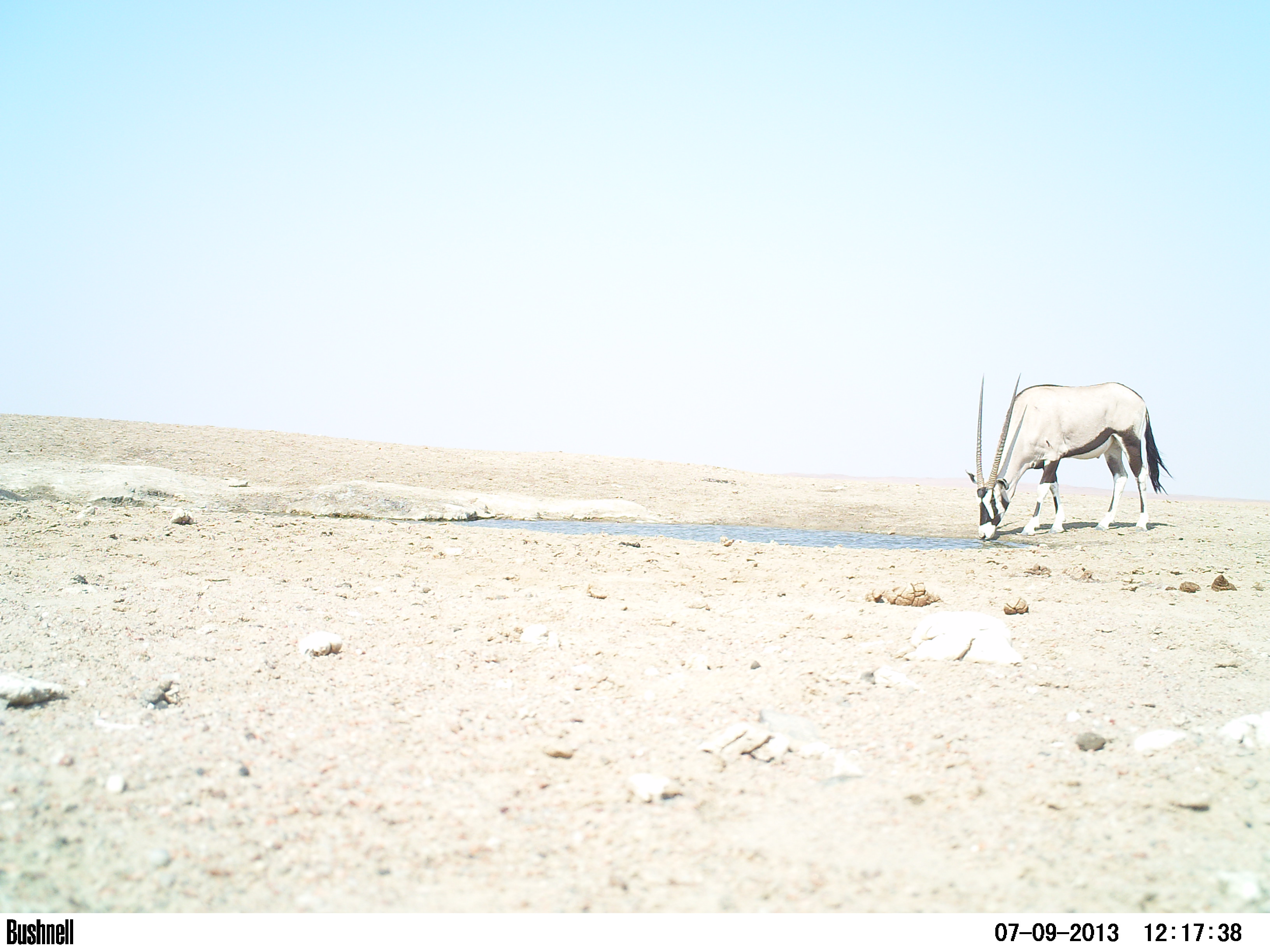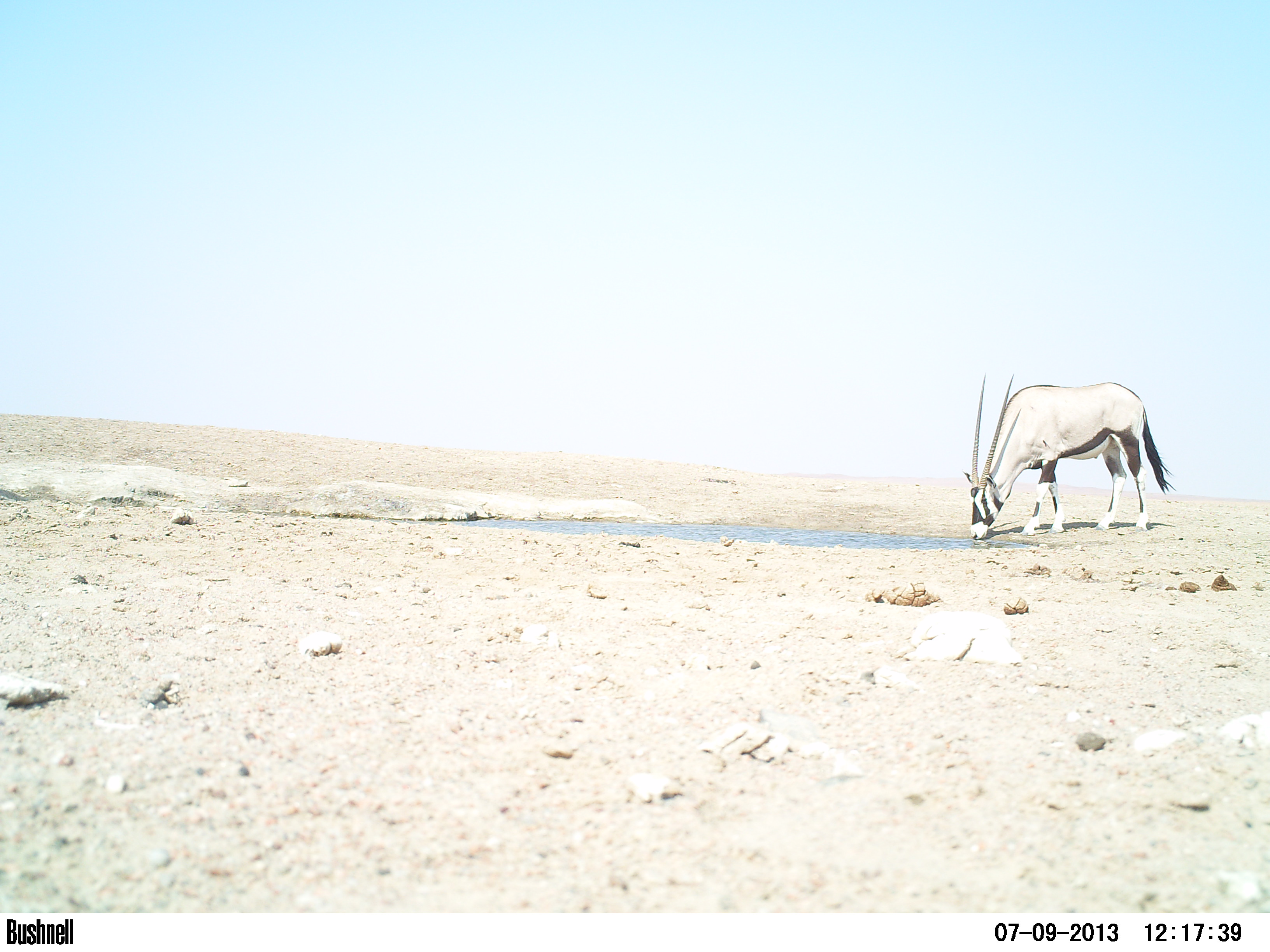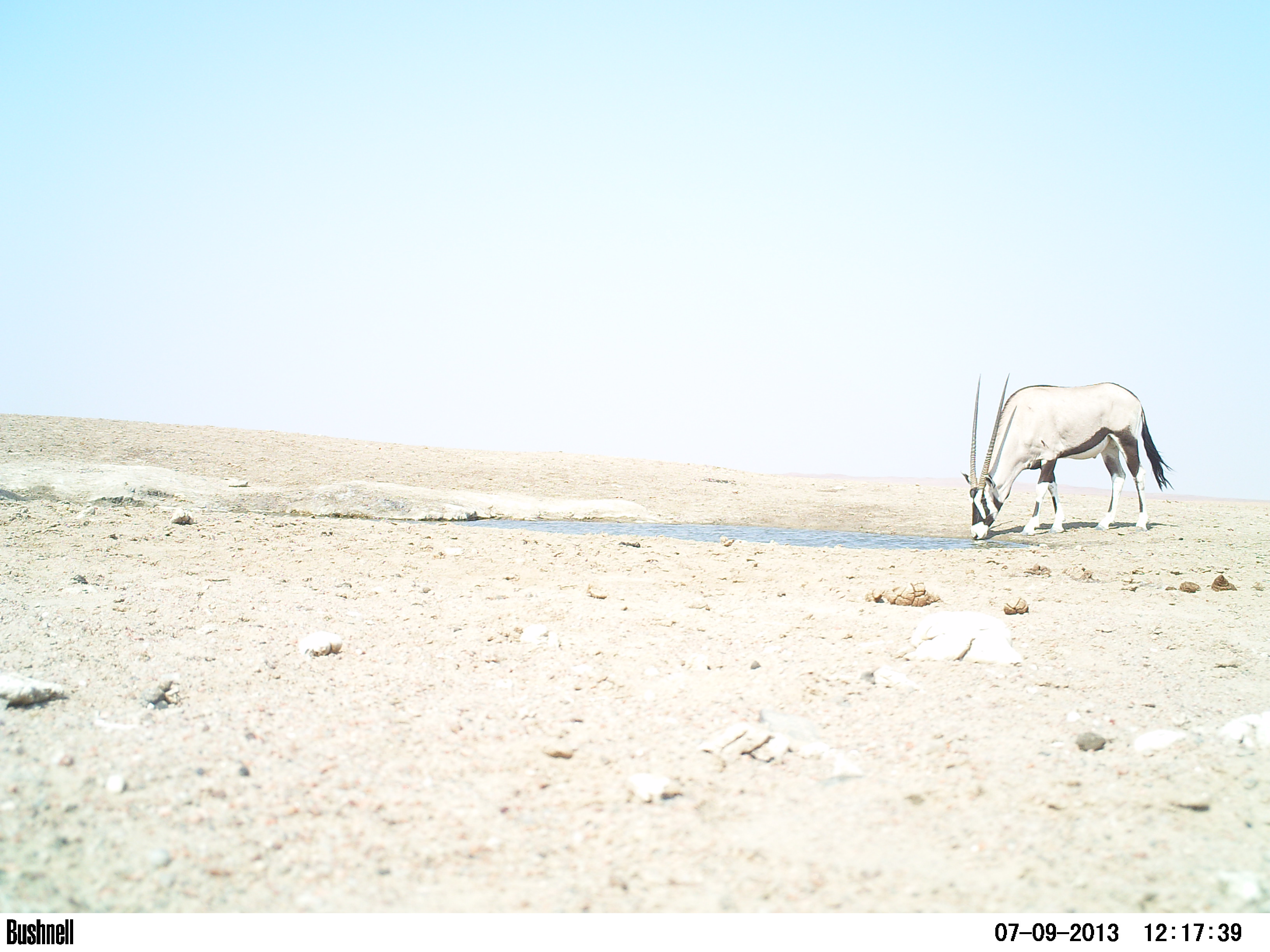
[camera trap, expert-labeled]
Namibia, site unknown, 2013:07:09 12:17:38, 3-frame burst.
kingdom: Animalia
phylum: Chordata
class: Mammalia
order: Artiodactyla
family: Bovidae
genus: Oryx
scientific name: Oryx gazella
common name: gemsbok